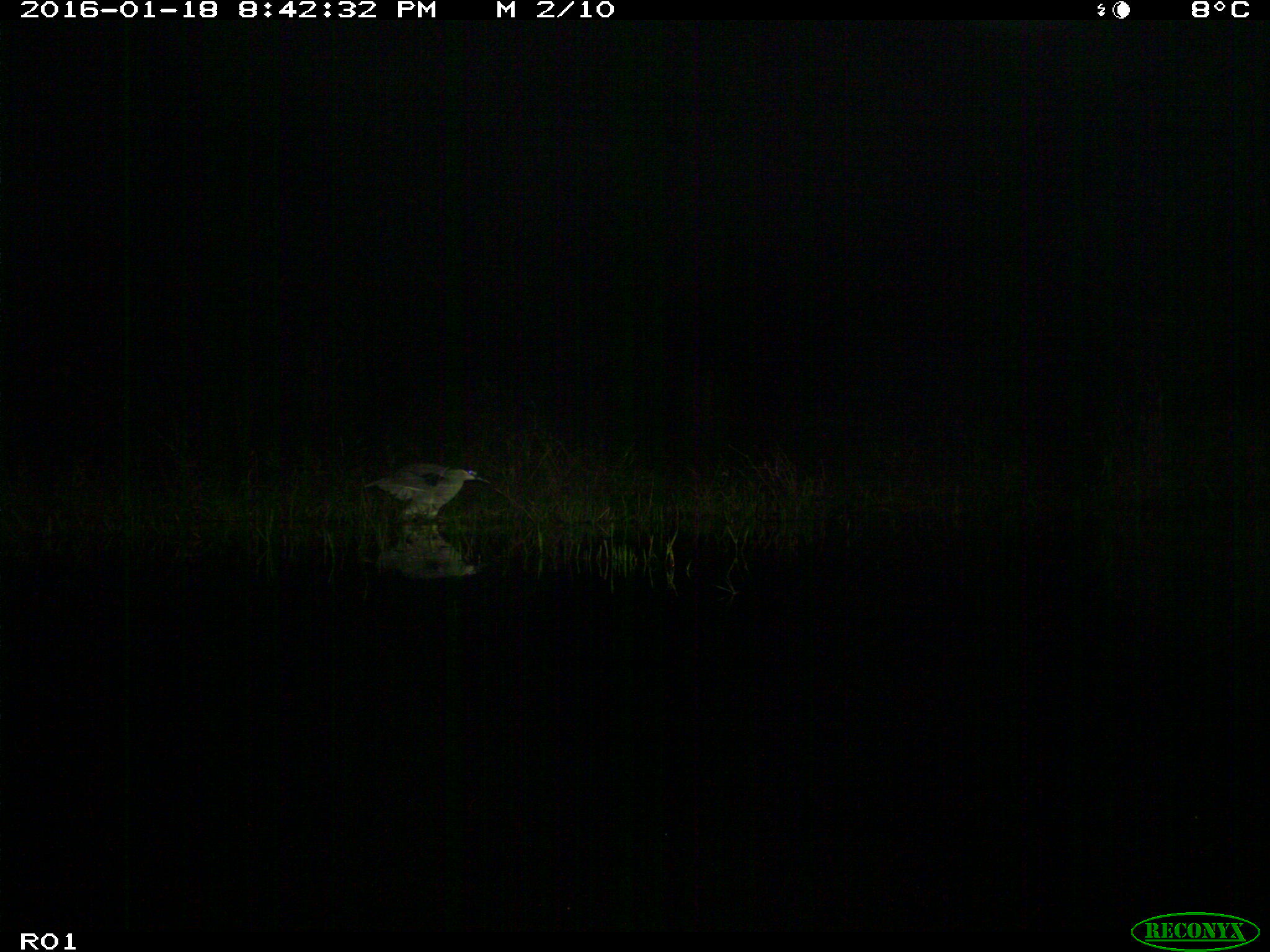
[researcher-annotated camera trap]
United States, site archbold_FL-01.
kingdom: Animalia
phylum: Chordata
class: Aves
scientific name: Aves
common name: birds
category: unidentified bird